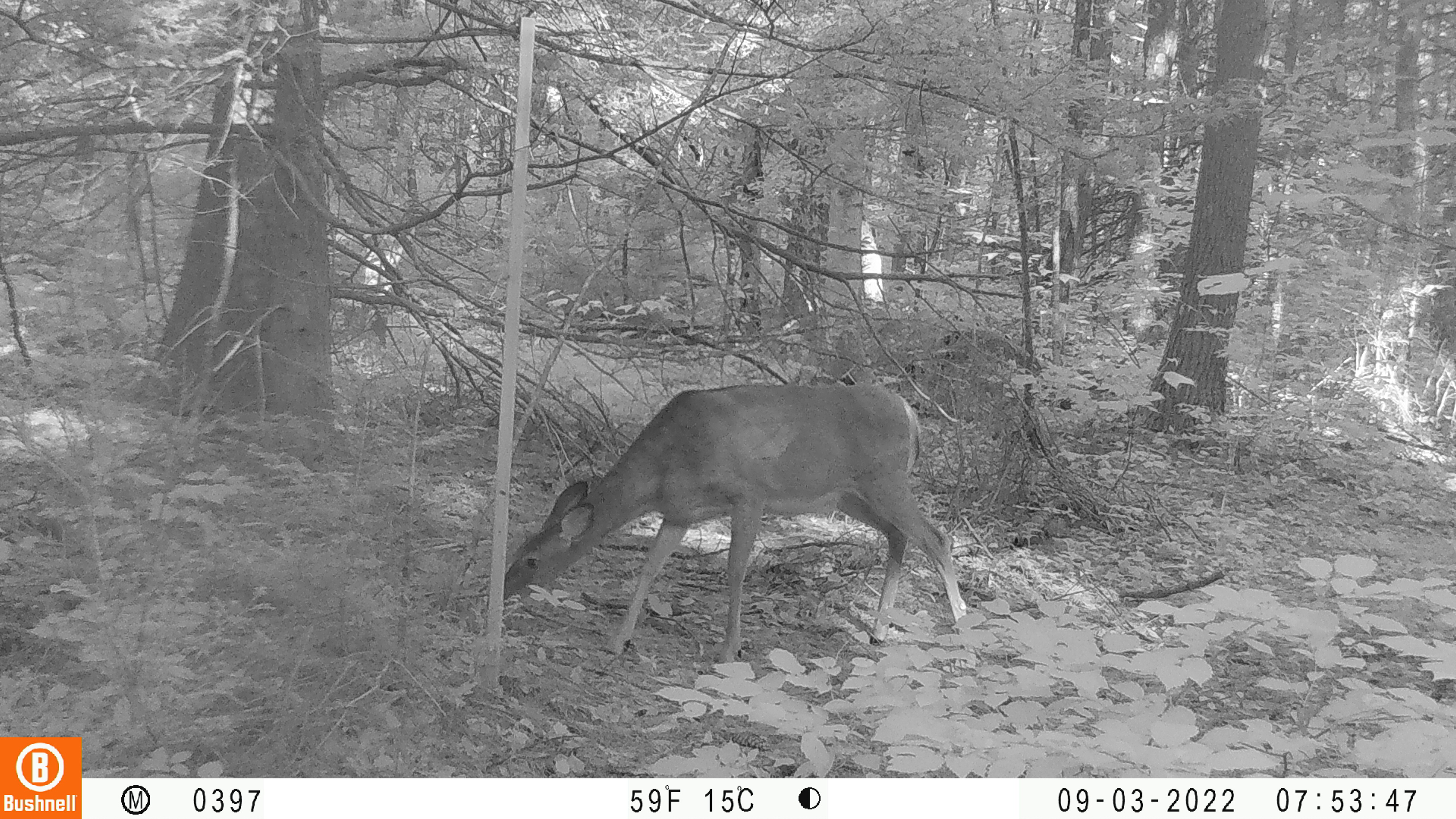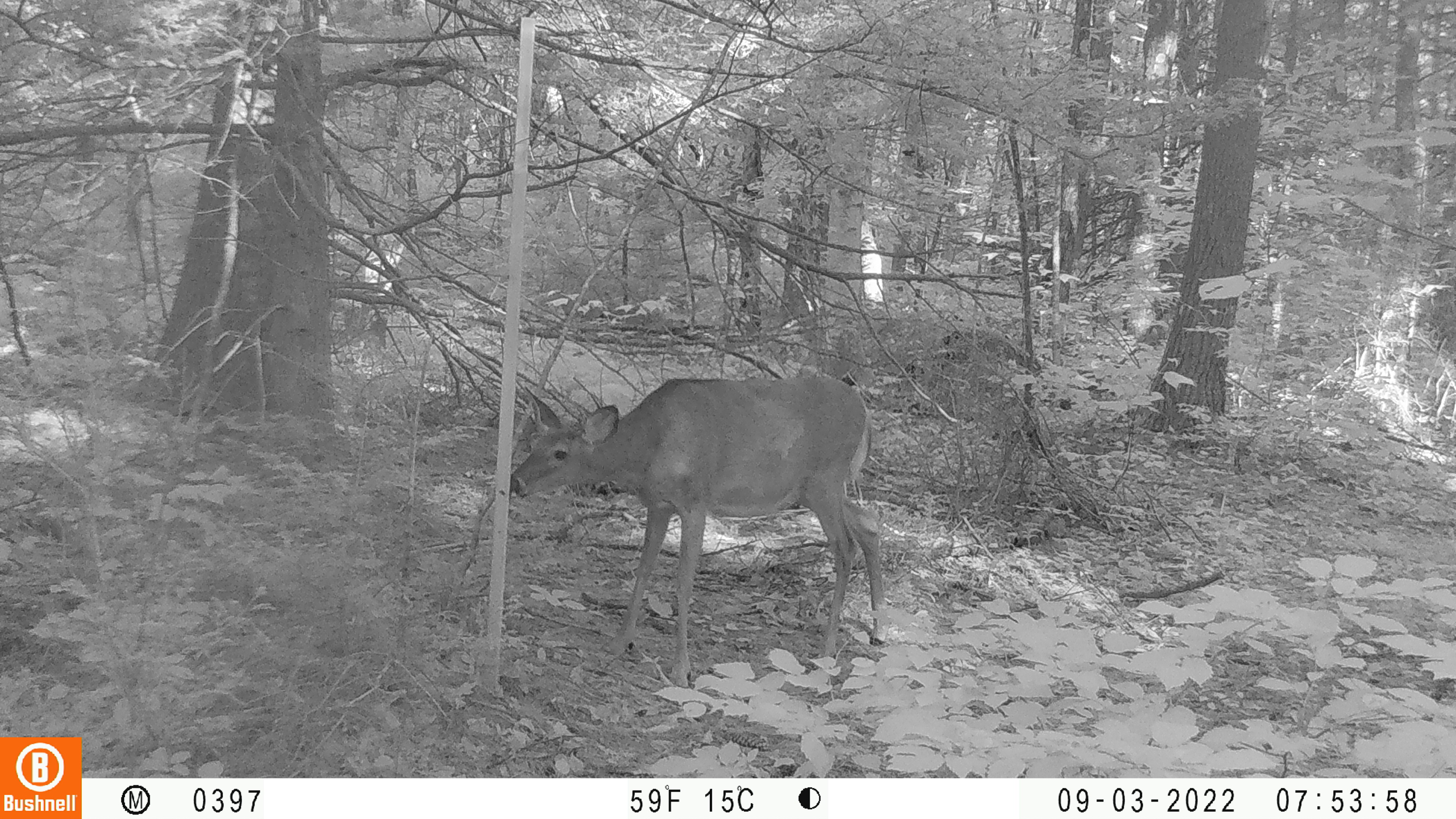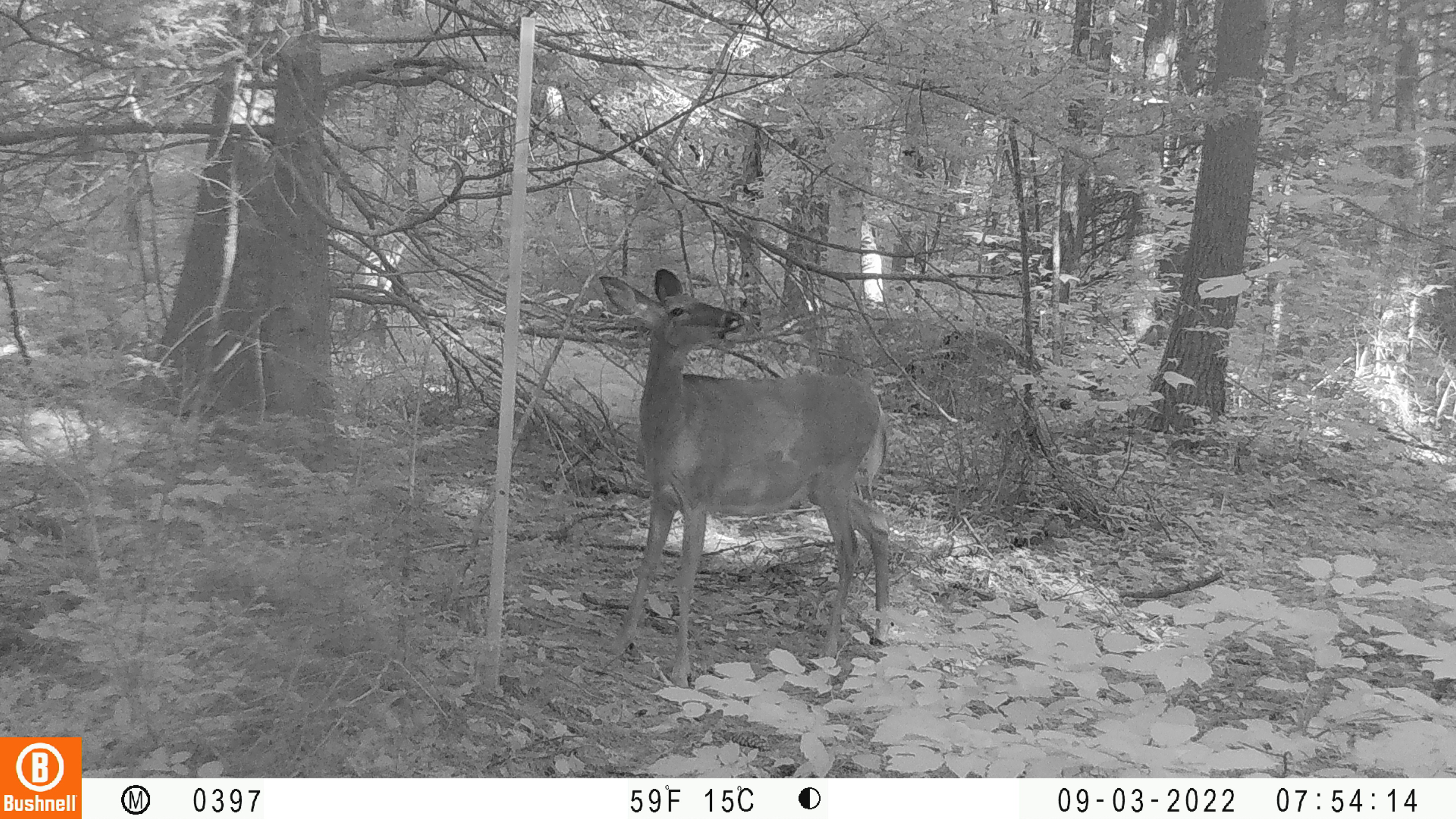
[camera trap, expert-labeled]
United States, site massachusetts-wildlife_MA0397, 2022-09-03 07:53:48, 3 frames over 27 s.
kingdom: Animalia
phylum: Chordata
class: Mammalia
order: Artiodactyla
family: Cervidae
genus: Odocoileus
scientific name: Odocoileus virginianus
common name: white-tailed deer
White-tailed deer (Odocoileus virginianus).